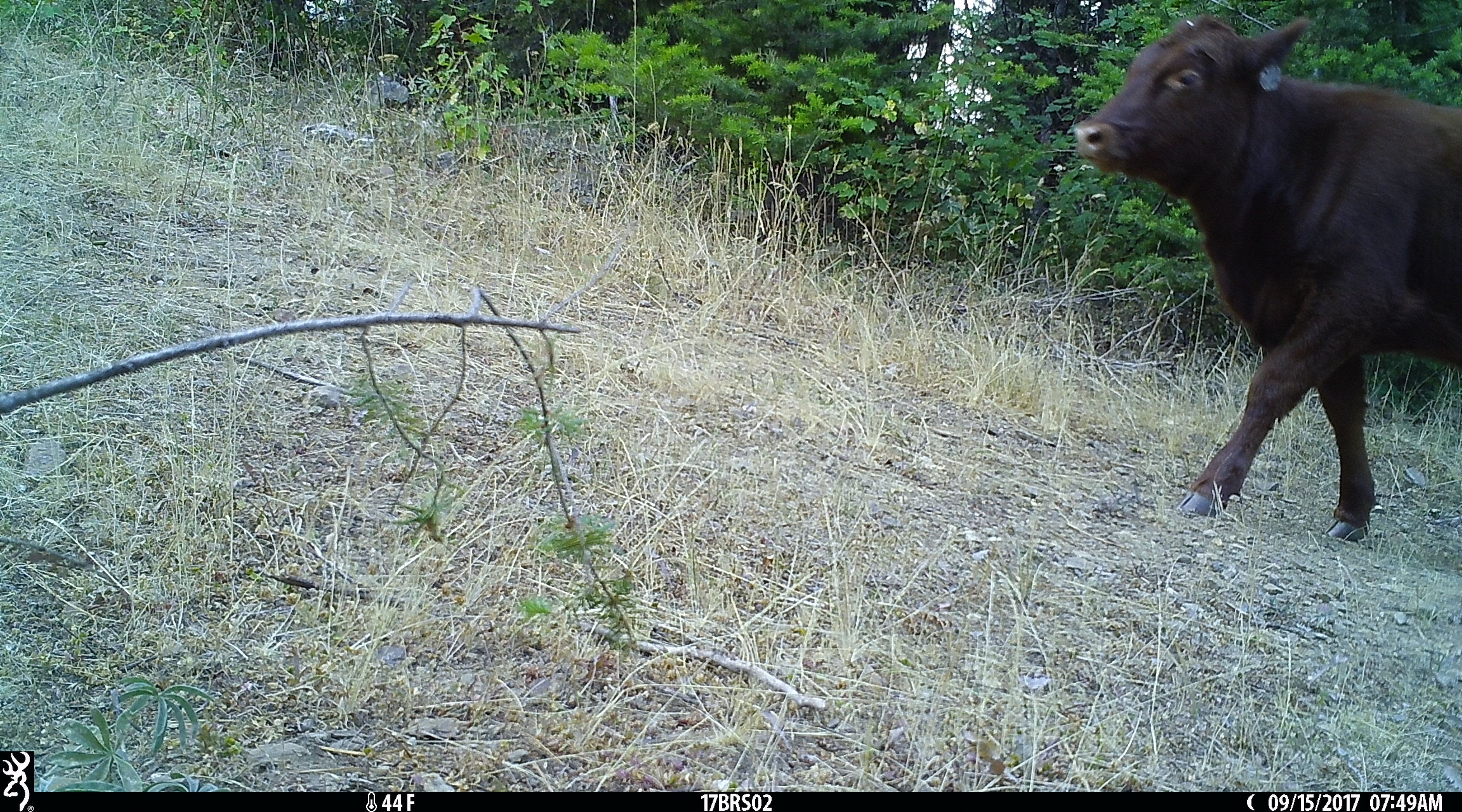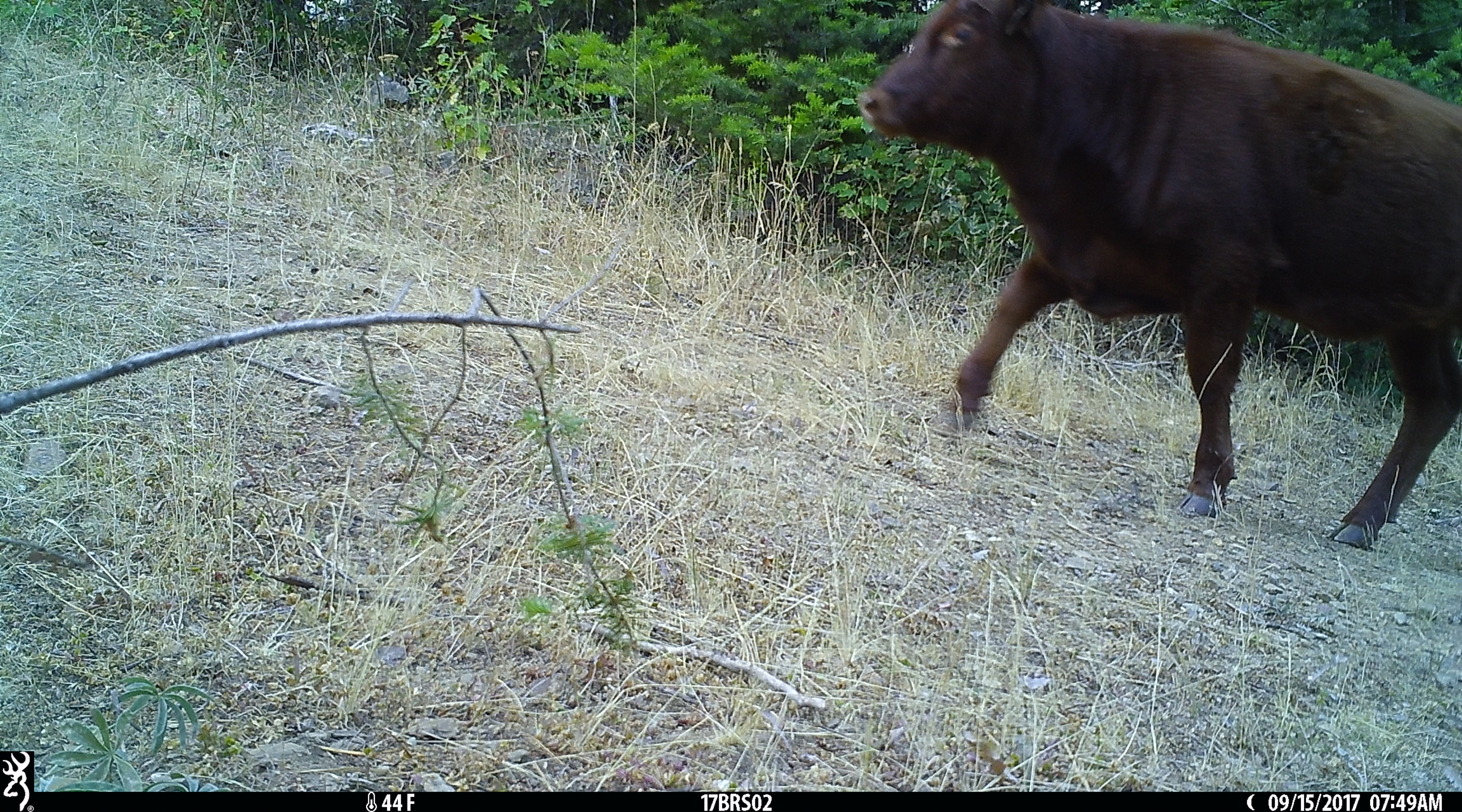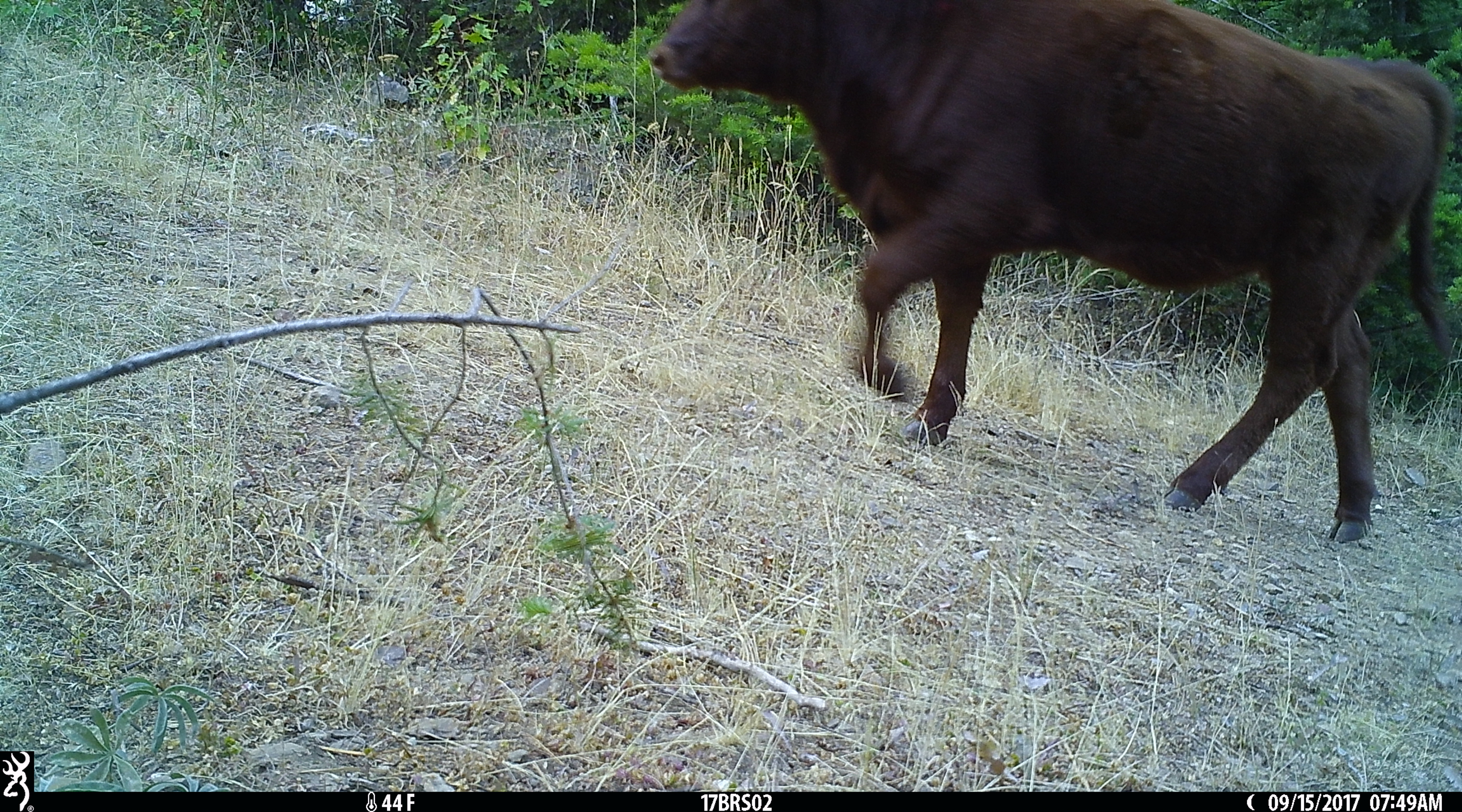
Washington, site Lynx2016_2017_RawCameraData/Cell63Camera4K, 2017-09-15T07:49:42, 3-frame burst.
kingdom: Animalia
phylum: Chordata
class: Mammalia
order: Artiodactyla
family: Bovidae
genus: Bos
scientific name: Bos taurus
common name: domestic cattle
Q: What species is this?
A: Domestic cattle (Bos taurus).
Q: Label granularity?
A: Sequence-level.